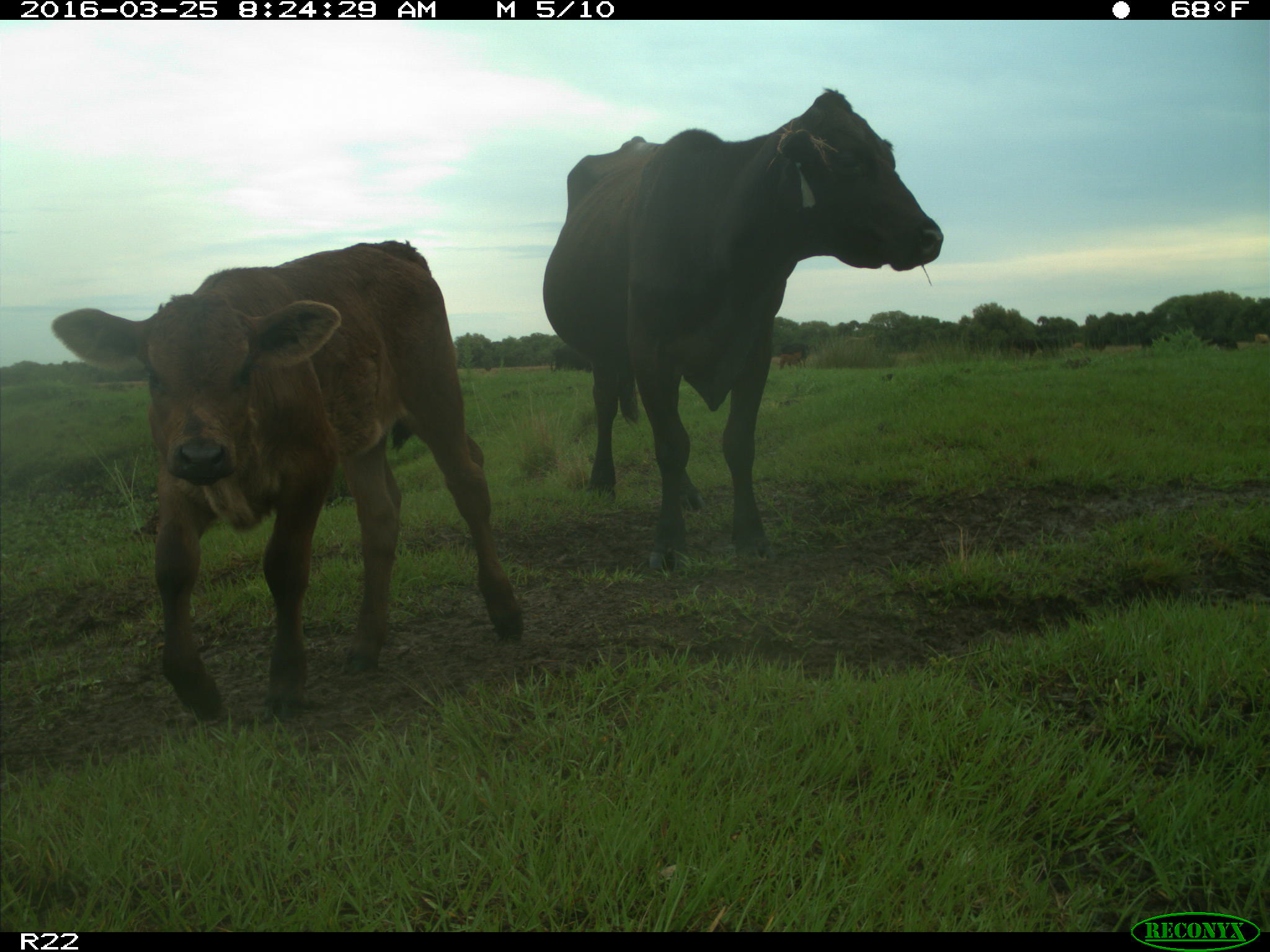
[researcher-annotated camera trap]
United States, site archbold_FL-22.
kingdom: Animalia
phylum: Chordata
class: Mammalia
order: Artiodactyla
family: Bovidae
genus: Bos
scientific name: Bos taurus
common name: domestic cow